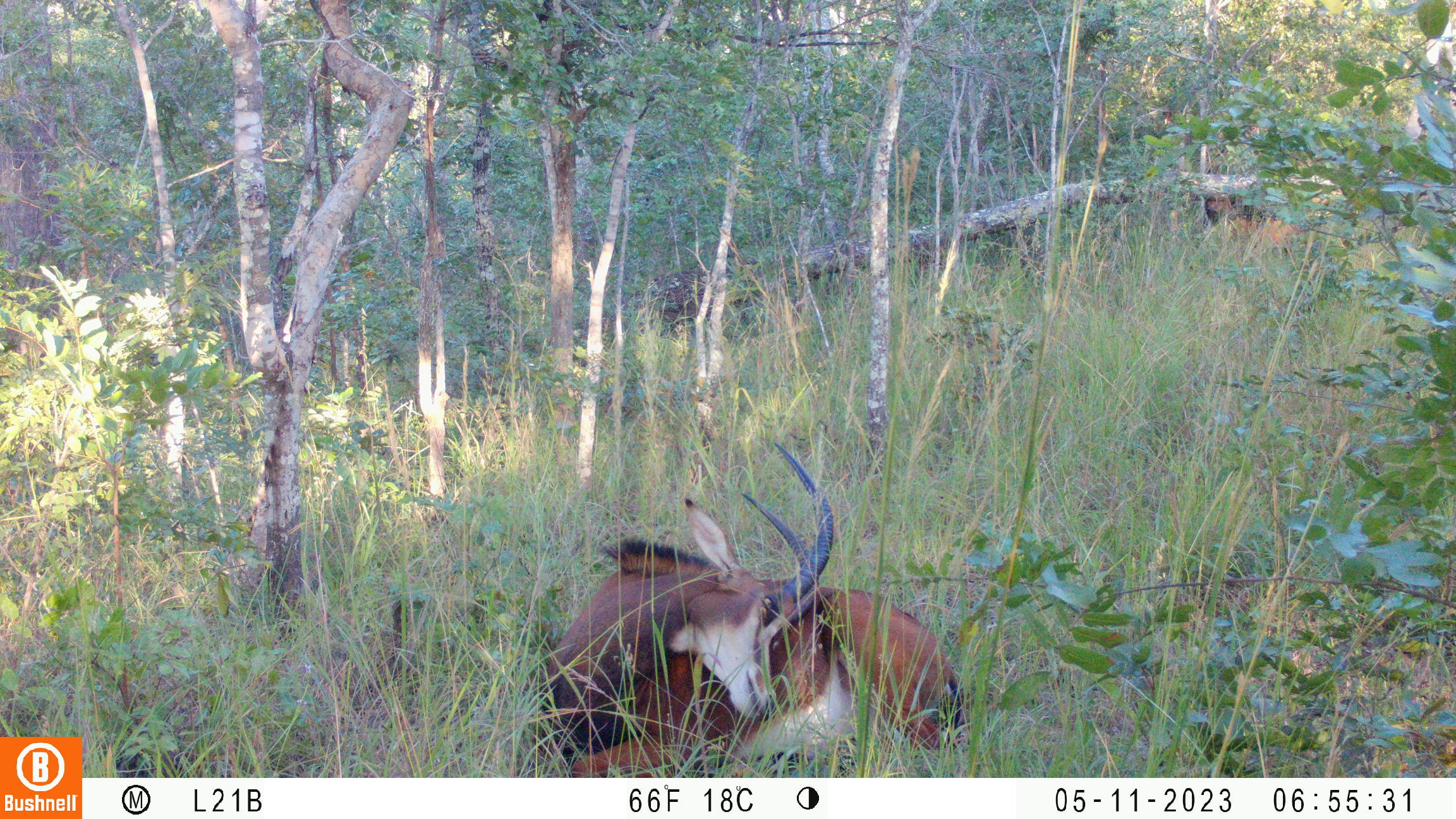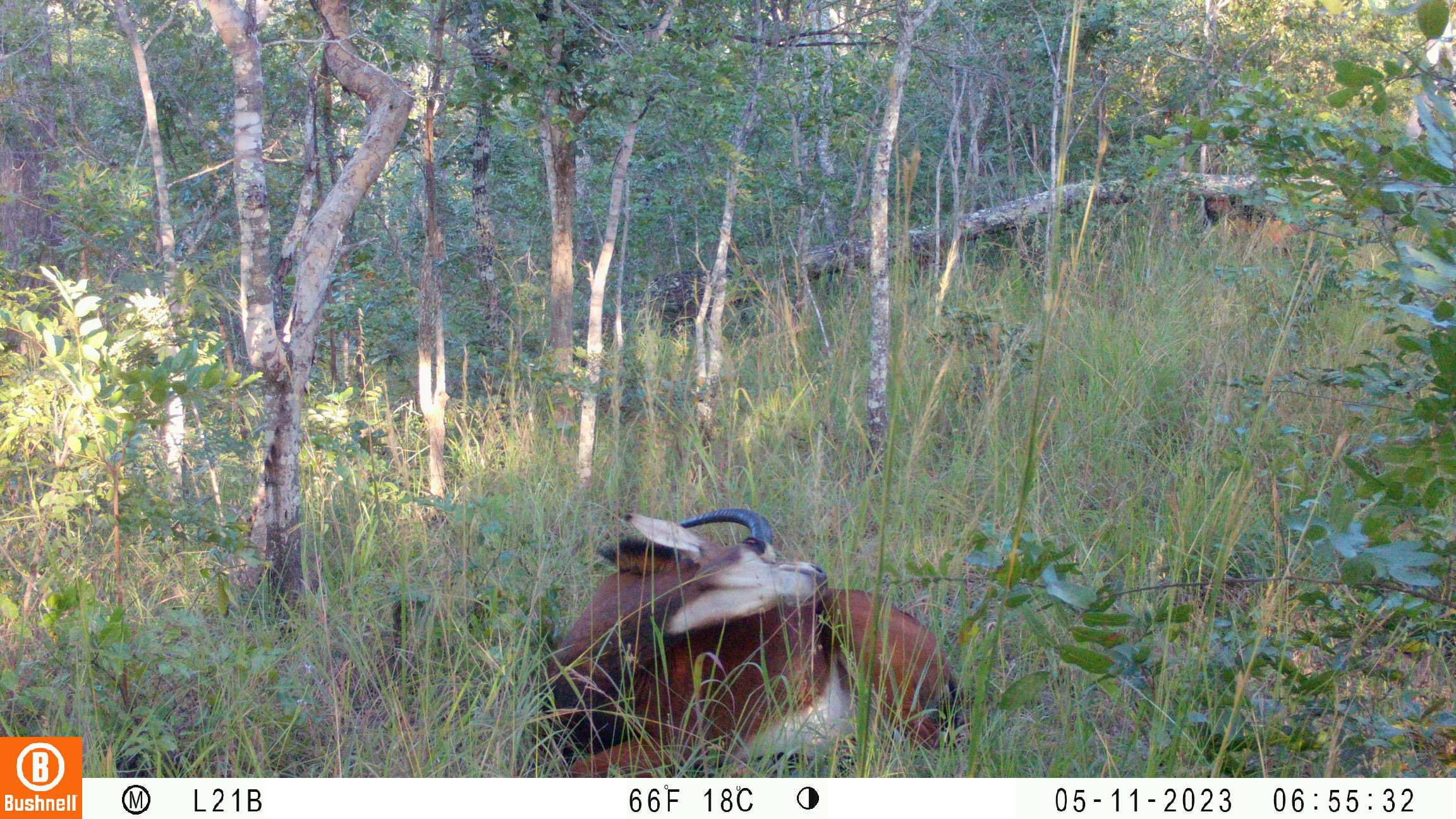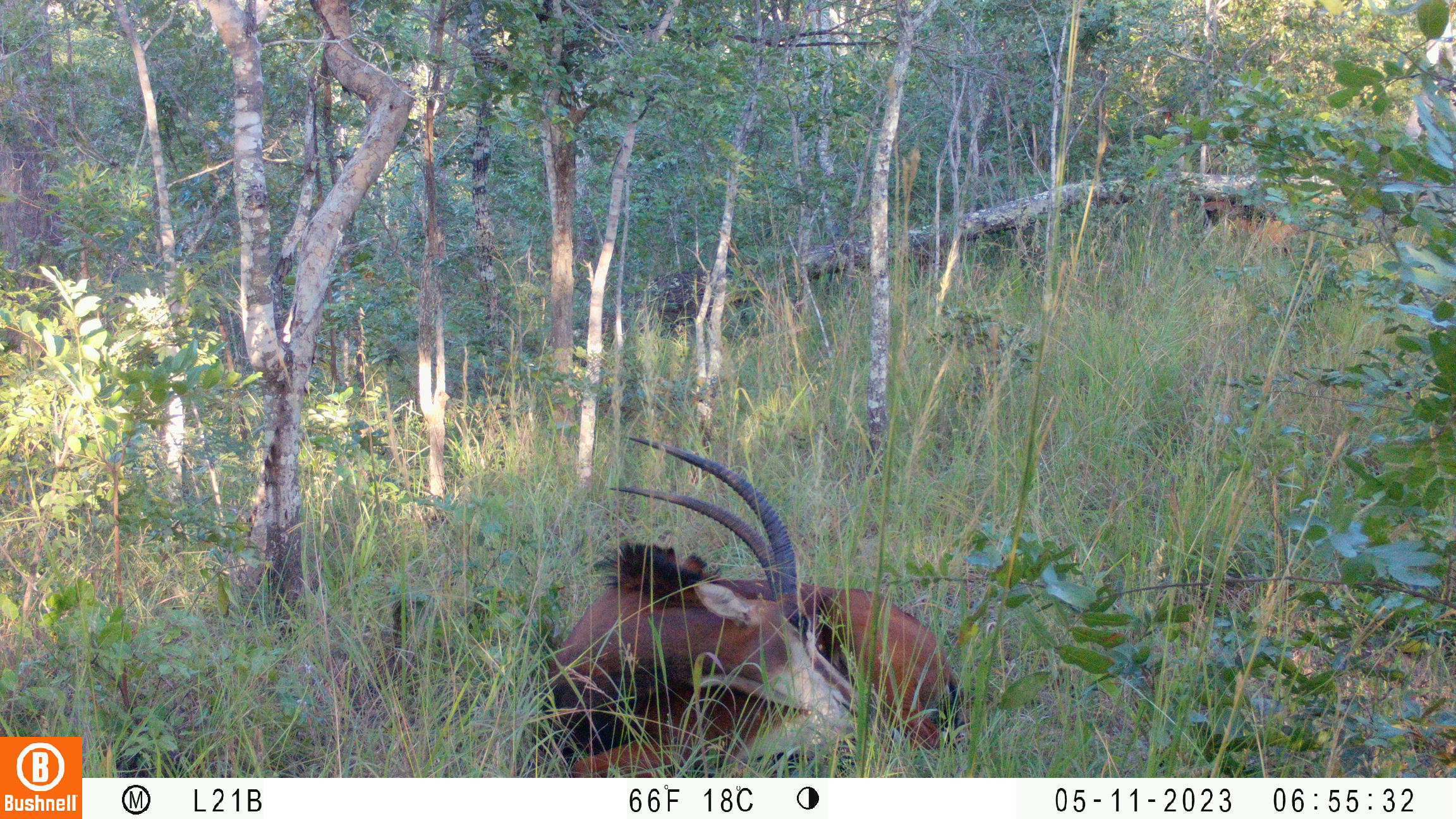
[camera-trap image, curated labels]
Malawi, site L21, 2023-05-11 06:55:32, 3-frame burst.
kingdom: Animalia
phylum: Chordata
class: Mammalia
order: Artiodactyla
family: Bovidae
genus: Hippotragus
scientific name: Hippotragus niger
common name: sable antelope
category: sable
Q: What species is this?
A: Sable (sable antelope) (Hippotragus niger).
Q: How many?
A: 2.